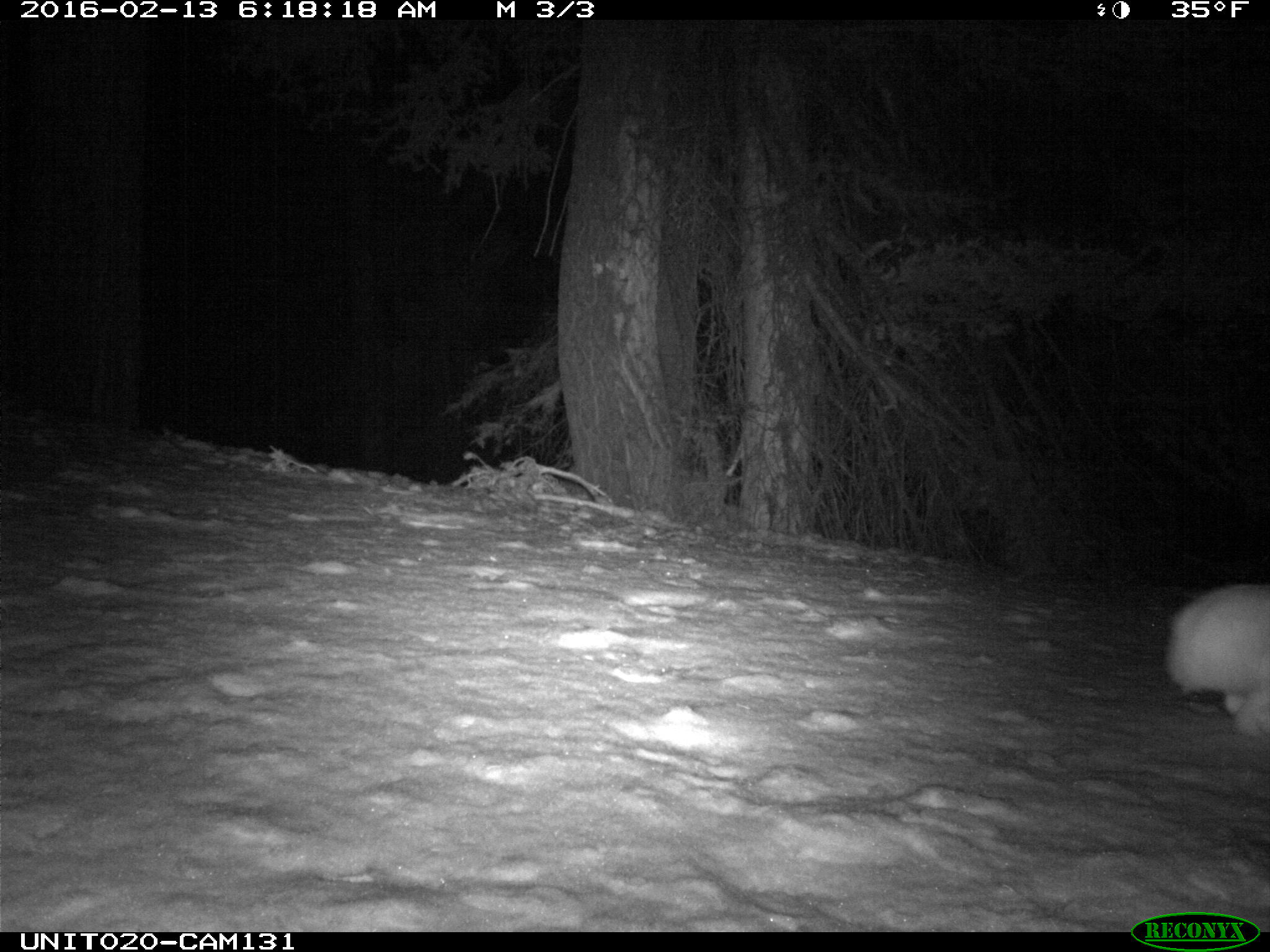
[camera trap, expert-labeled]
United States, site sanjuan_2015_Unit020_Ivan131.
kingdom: Animalia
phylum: Chordata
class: Mammalia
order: Lagomorpha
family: Leporidae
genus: Lepus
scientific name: Lepus americanus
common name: snowshoe hare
Lepus americanus (snowshoe hare).